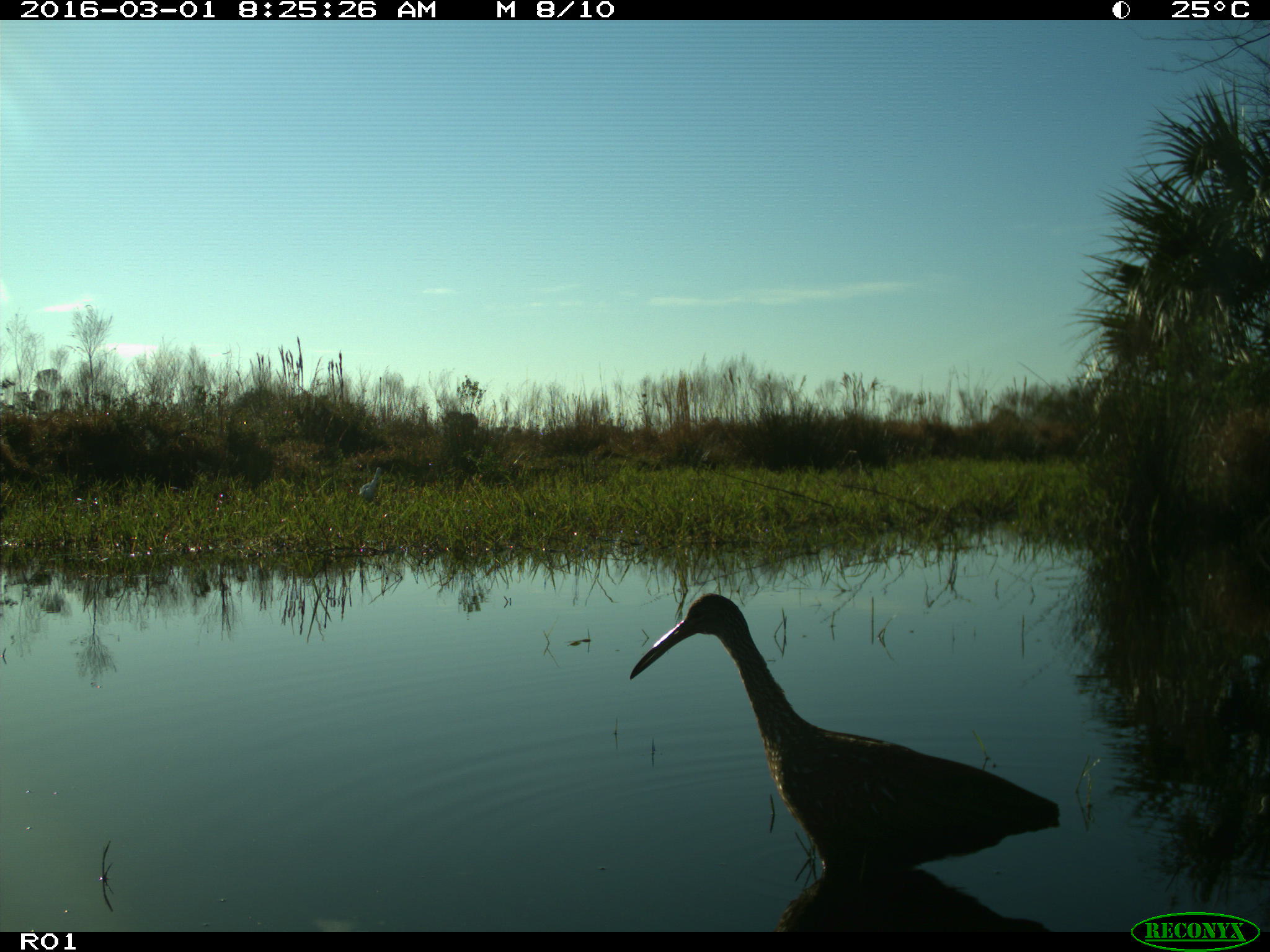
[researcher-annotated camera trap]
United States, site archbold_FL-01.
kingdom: Animalia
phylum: Chordata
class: Aves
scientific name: Aves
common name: birds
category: unidentified bird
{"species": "unidentified bird (birds) (Aves)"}